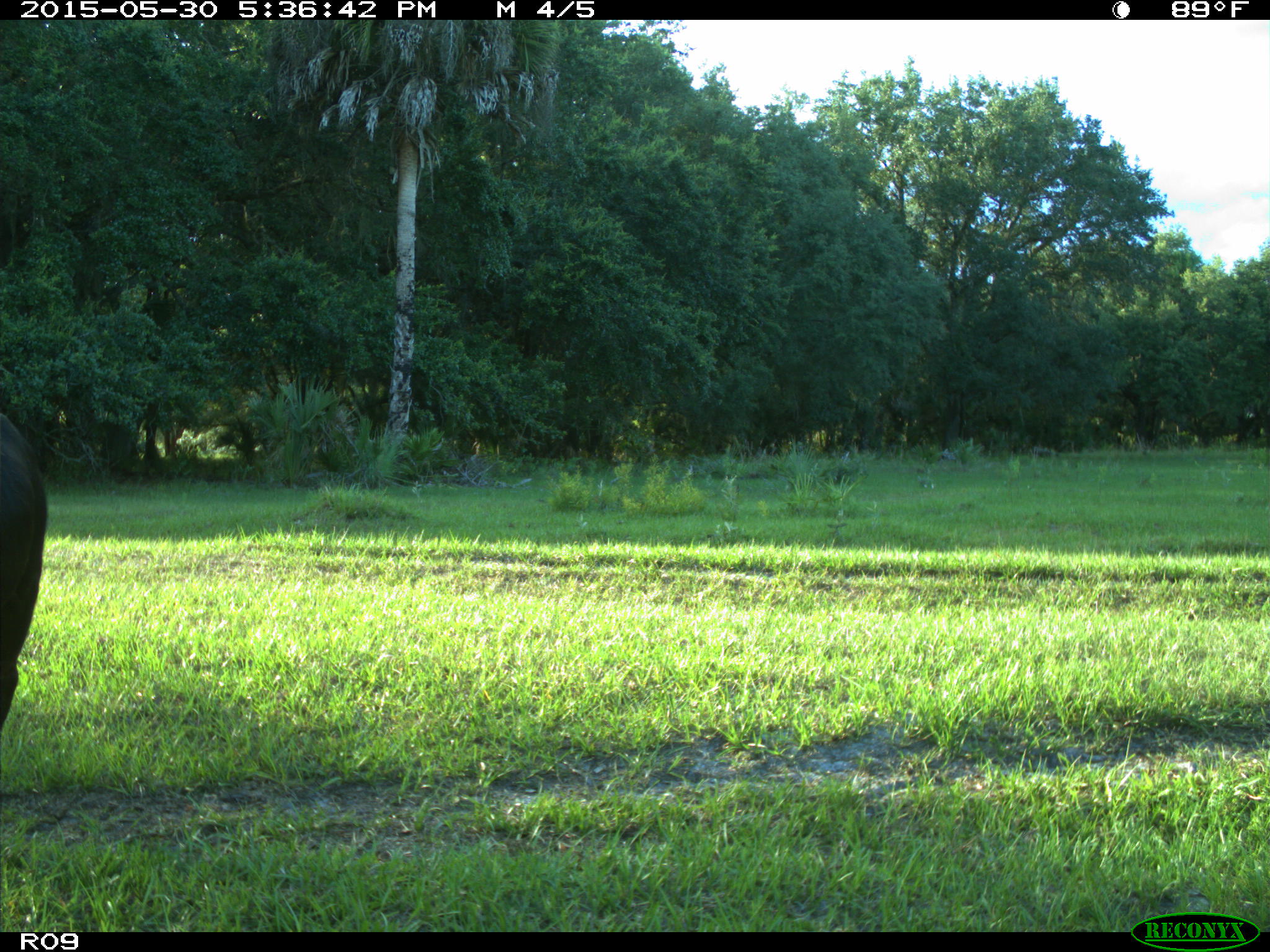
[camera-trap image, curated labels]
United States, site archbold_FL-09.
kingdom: Animalia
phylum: Chordata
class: Mammalia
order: Artiodactyla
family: Bovidae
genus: Bos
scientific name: Bos taurus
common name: domestic cow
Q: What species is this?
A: Bos taurus (domestic cow).